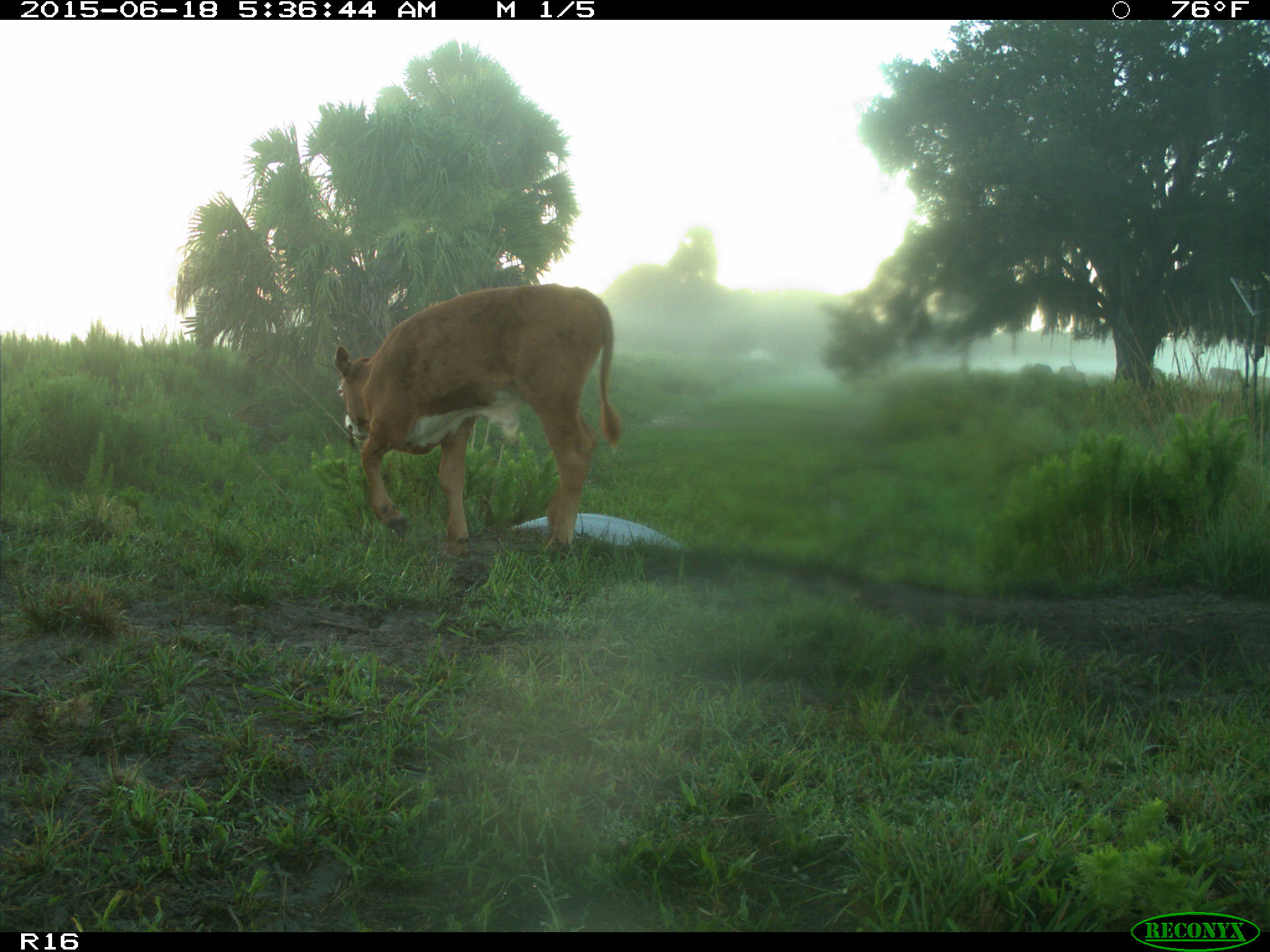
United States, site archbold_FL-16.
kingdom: Animalia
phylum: Chordata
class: Mammalia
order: Artiodactyla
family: Bovidae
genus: Bos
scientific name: Bos taurus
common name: domestic cow